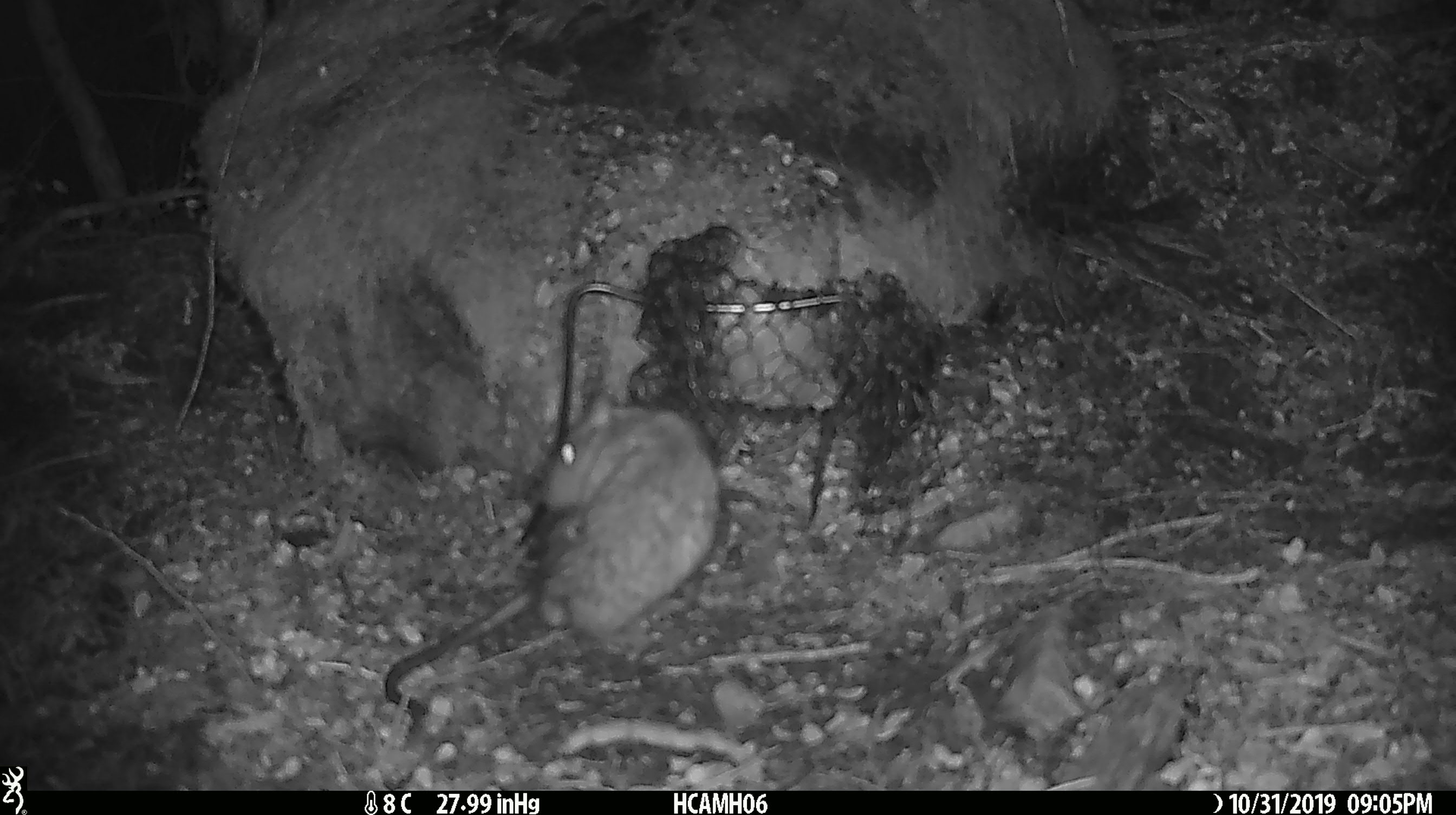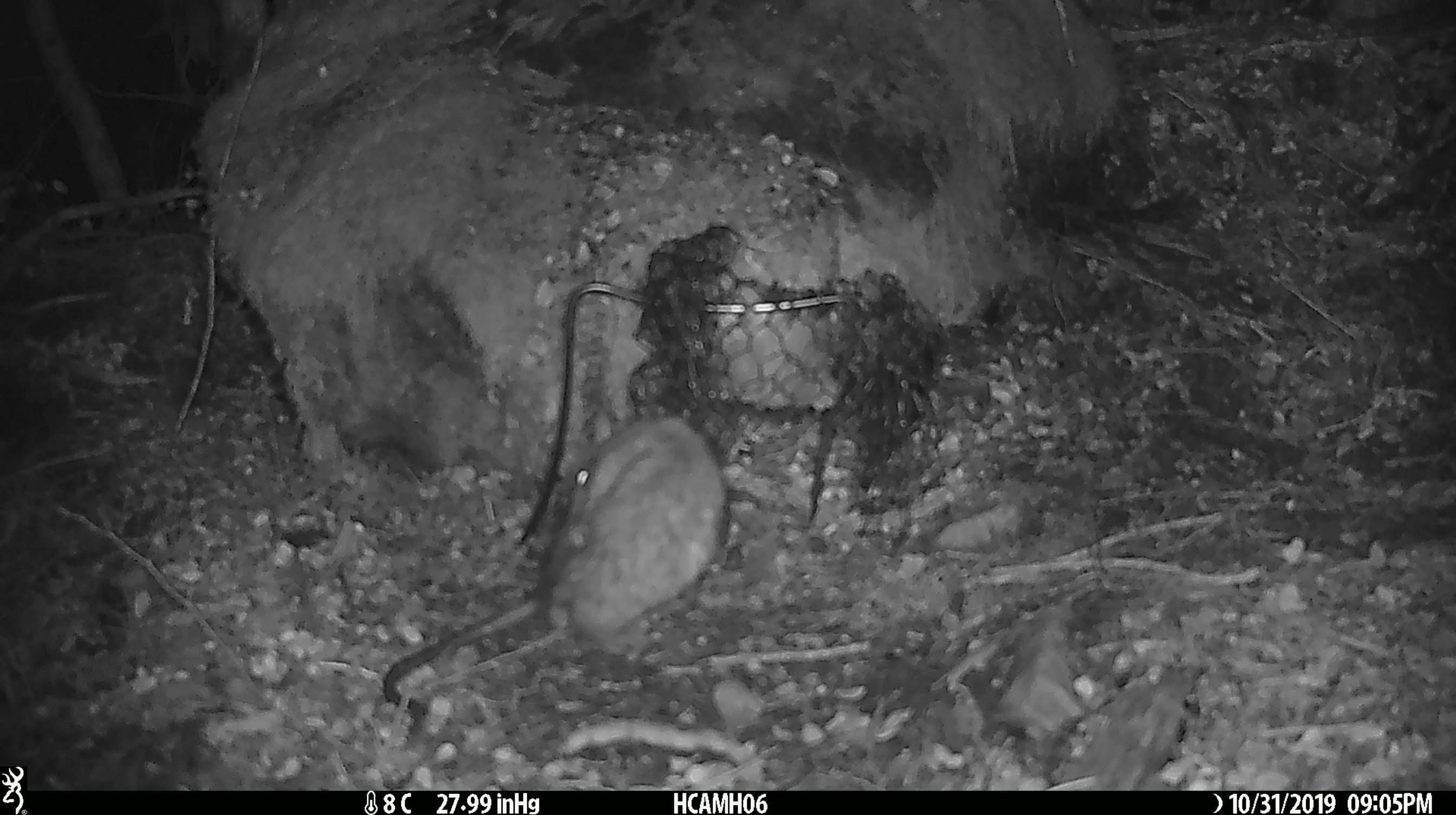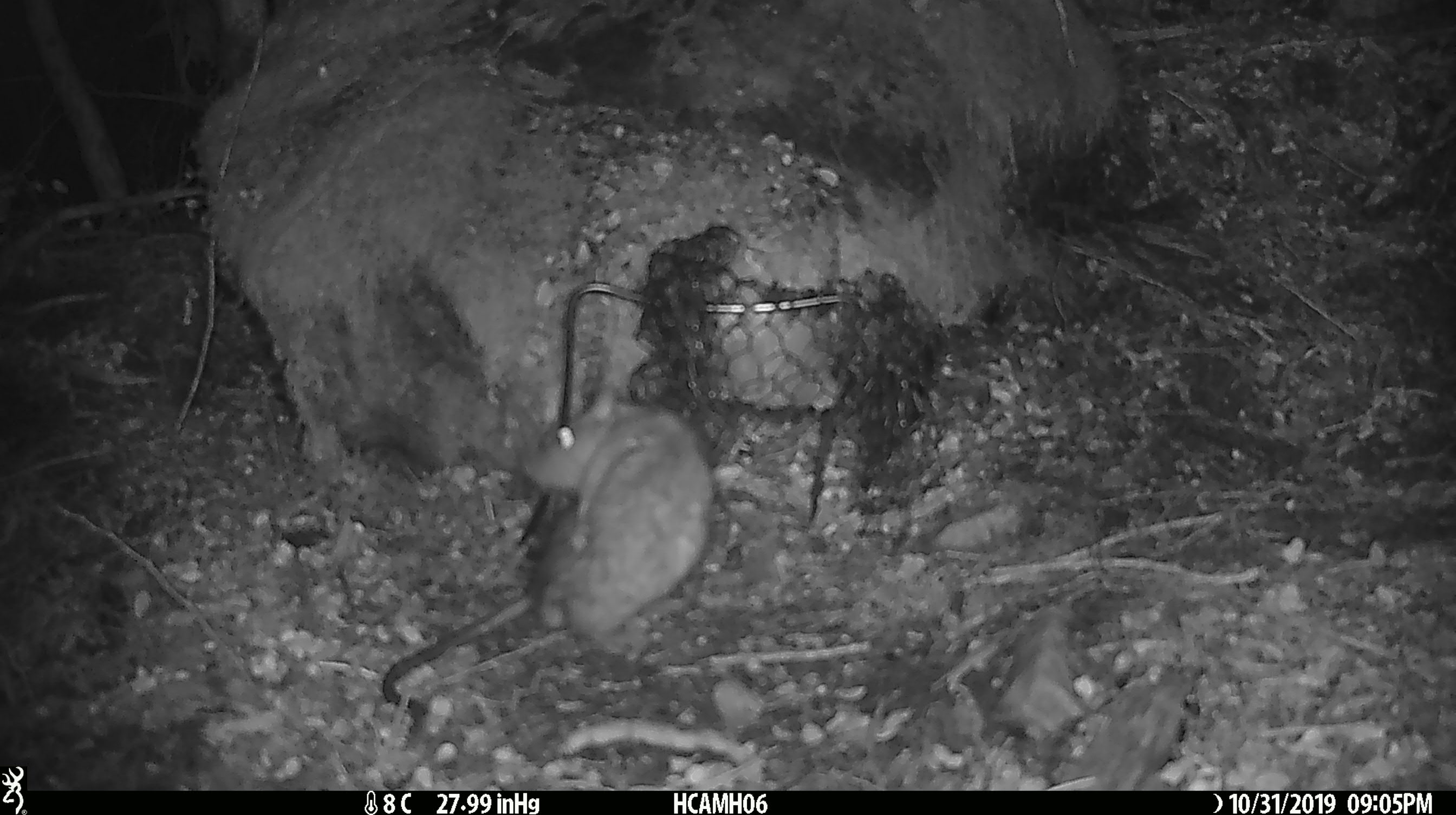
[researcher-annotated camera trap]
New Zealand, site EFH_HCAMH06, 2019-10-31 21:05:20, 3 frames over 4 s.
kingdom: Animalia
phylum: Chordata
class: Mammalia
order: Rodentia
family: Muridae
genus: Rattus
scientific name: Rattus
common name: rat